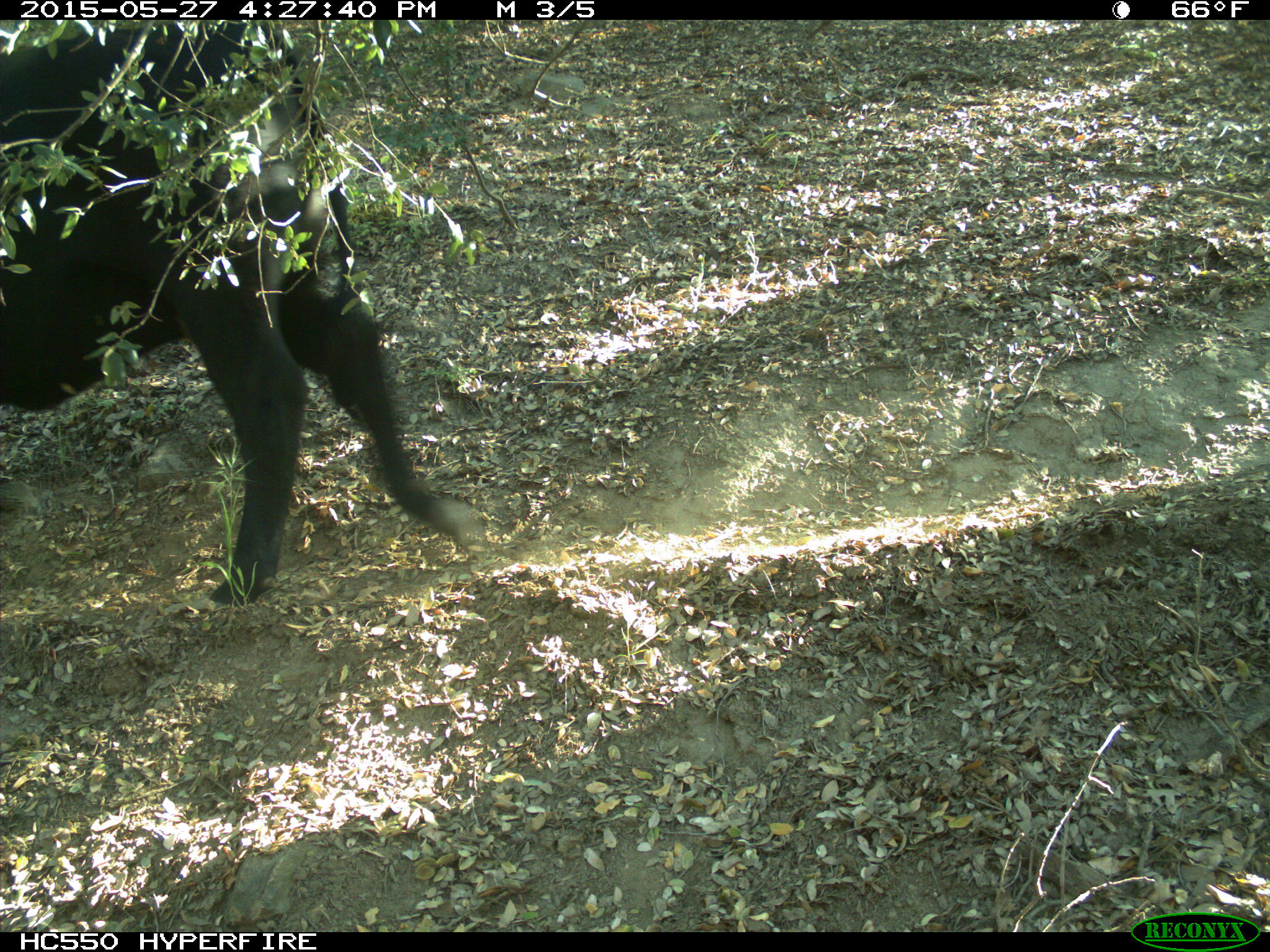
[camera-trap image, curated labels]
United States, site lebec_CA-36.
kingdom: Animalia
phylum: Chordata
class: Mammalia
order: Artiodactyla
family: Bovidae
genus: Bos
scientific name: Bos taurus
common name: domestic cow